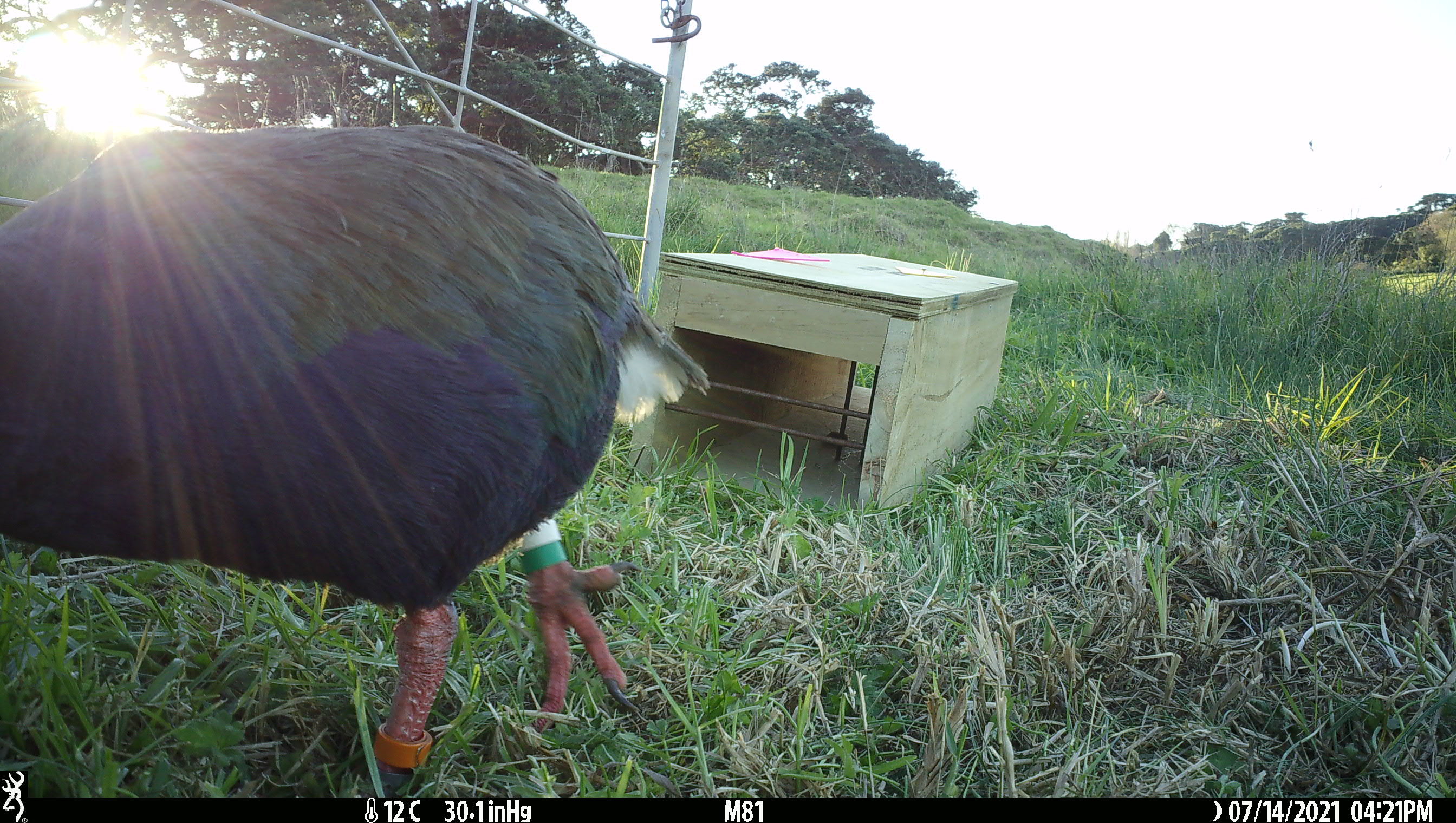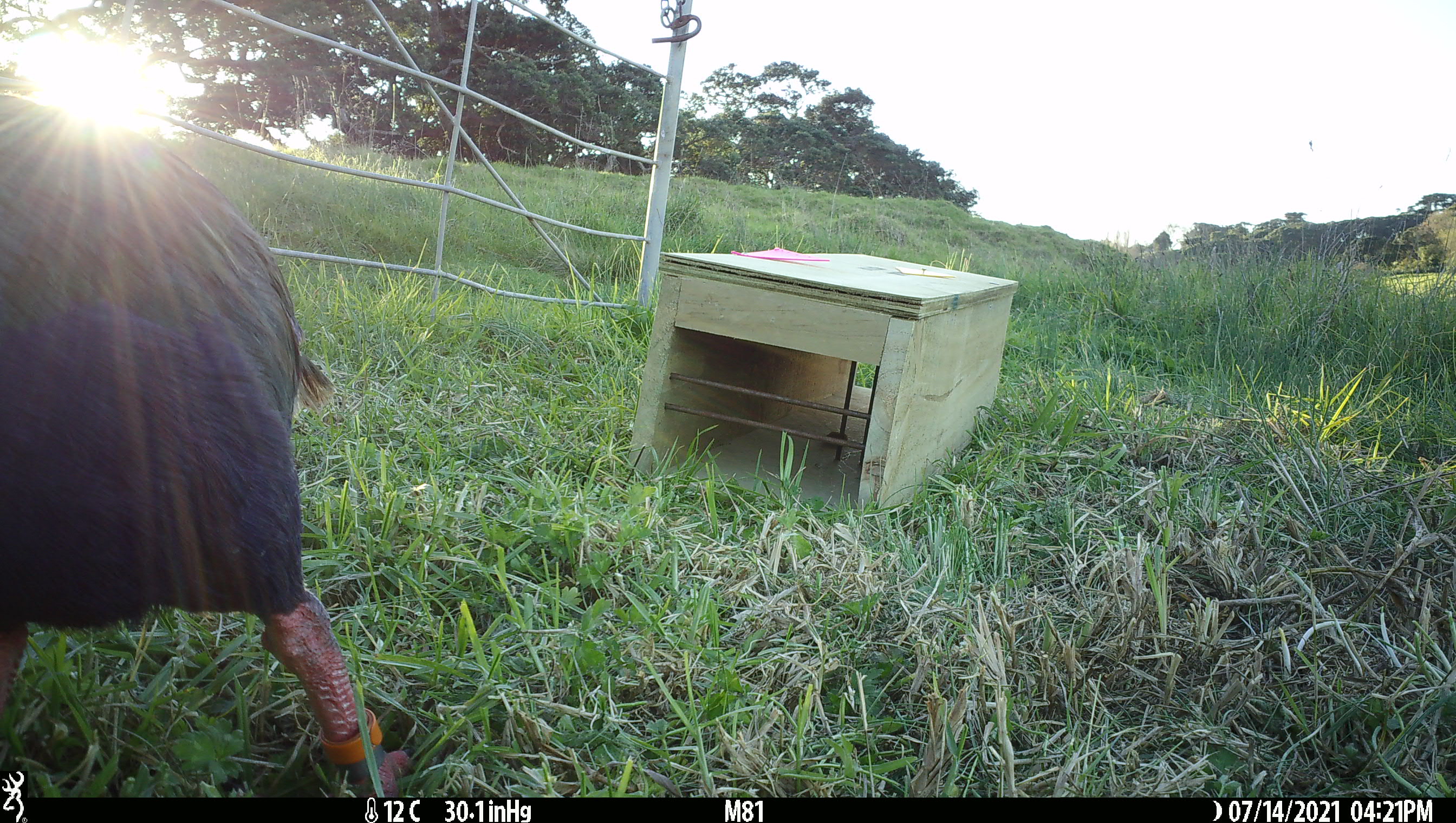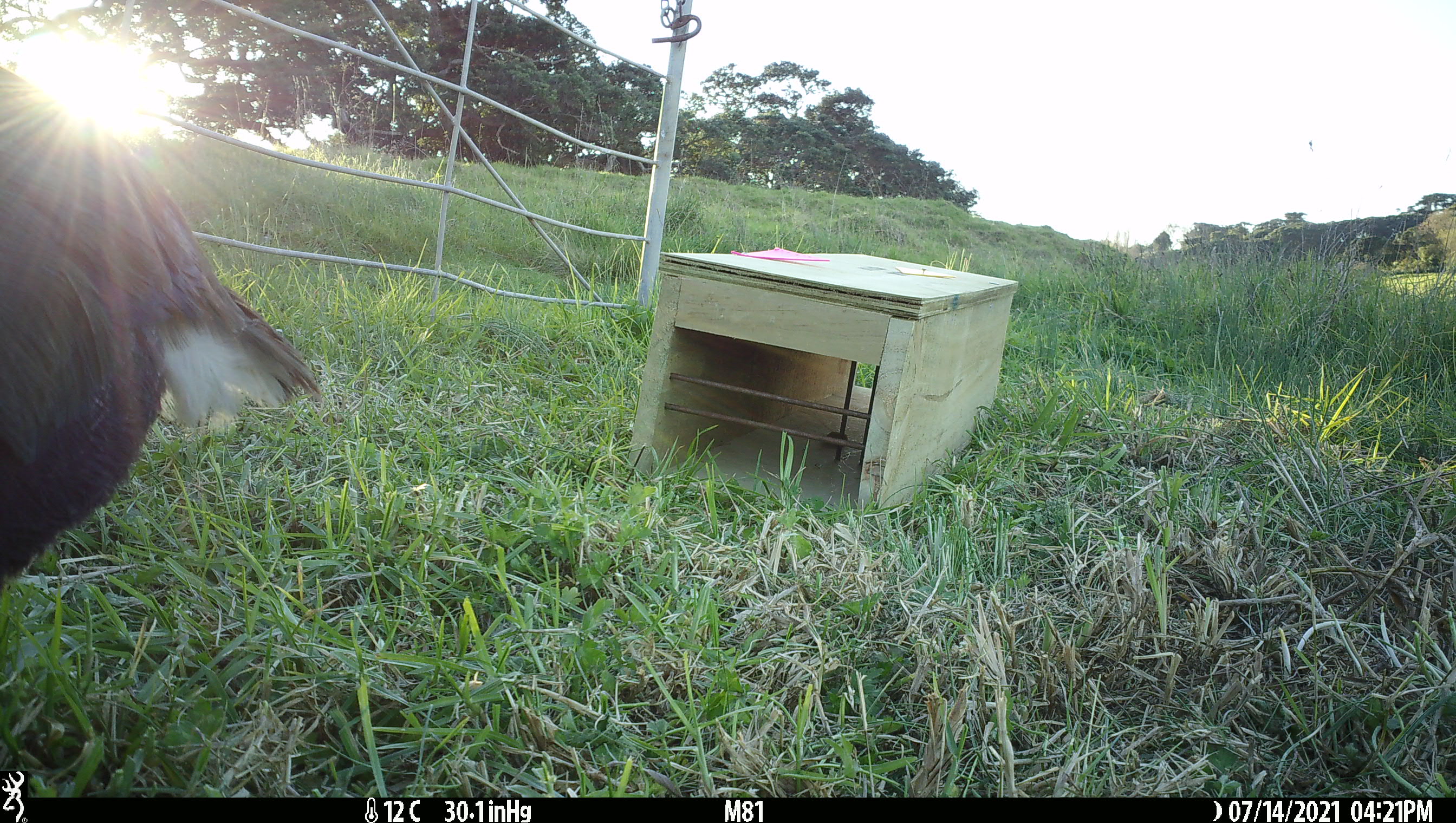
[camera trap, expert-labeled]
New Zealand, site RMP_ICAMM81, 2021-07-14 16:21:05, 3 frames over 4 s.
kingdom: Animalia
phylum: Chordata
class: Aves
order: Gruiformes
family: Rallidae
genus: Porphyrio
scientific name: Porphyrio mantelli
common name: takahe